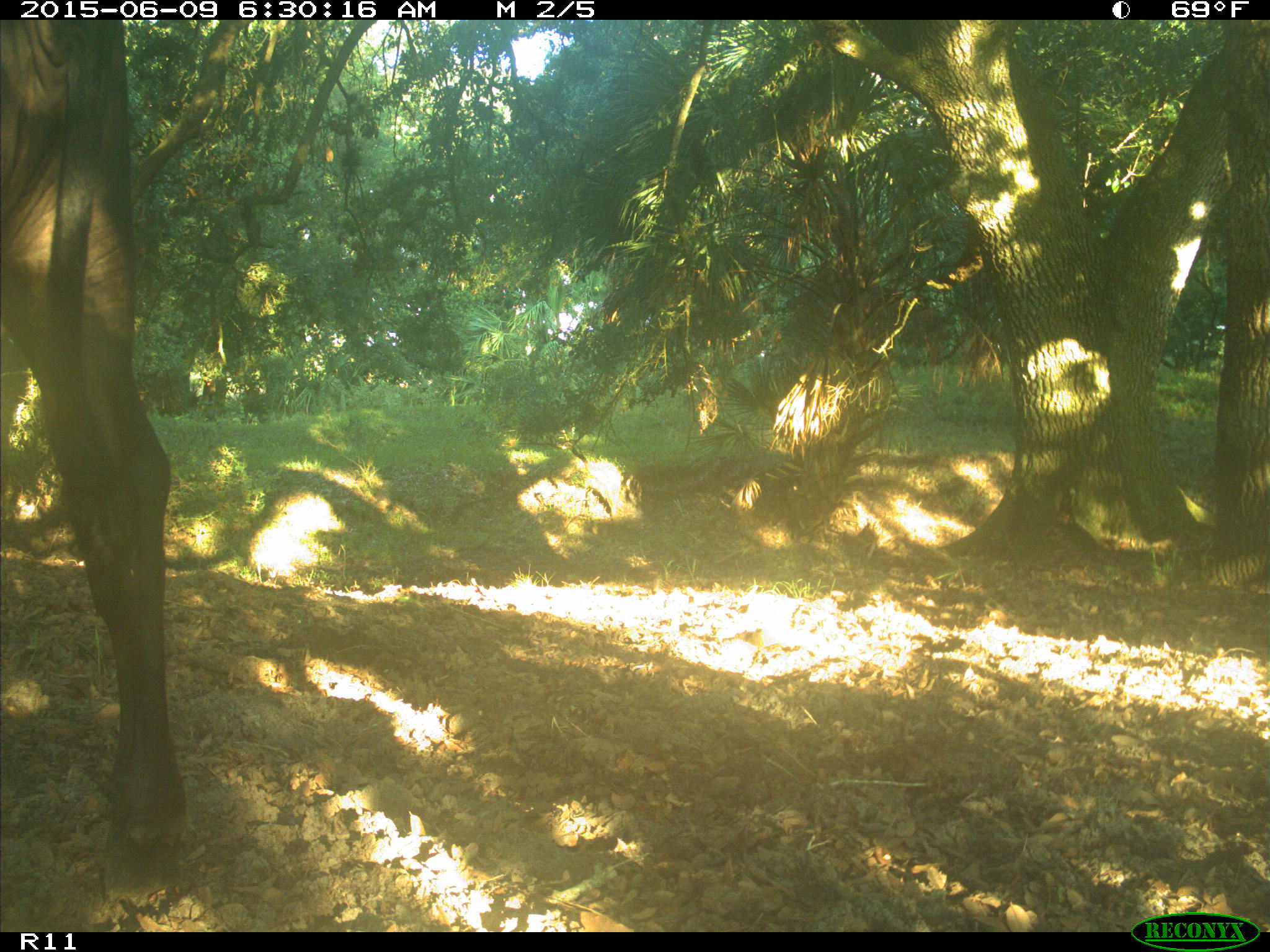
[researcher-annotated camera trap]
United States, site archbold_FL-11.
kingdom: Animalia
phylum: Chordata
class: Mammalia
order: Artiodactyla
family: Bovidae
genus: Bos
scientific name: Bos taurus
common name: domestic cow